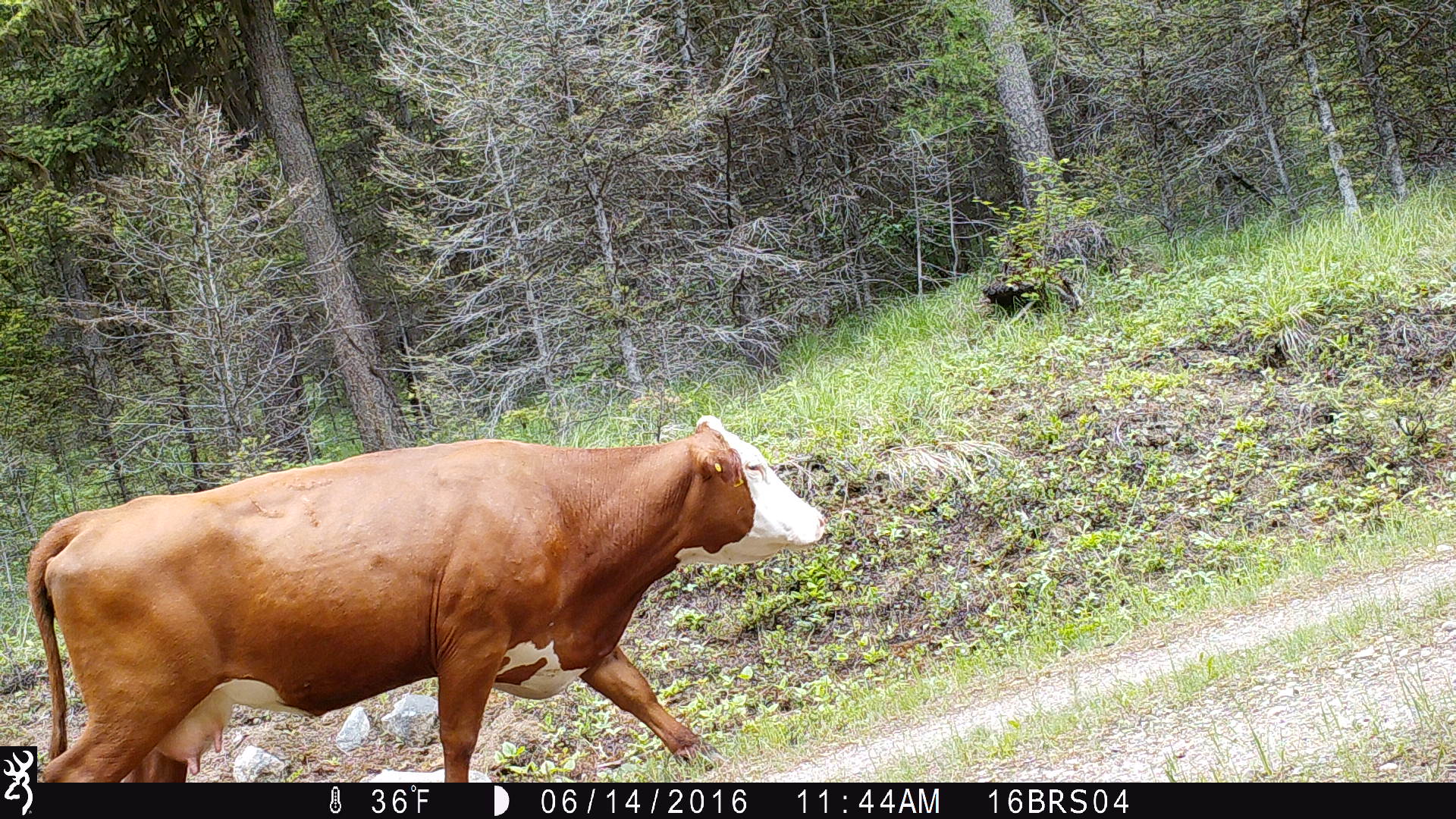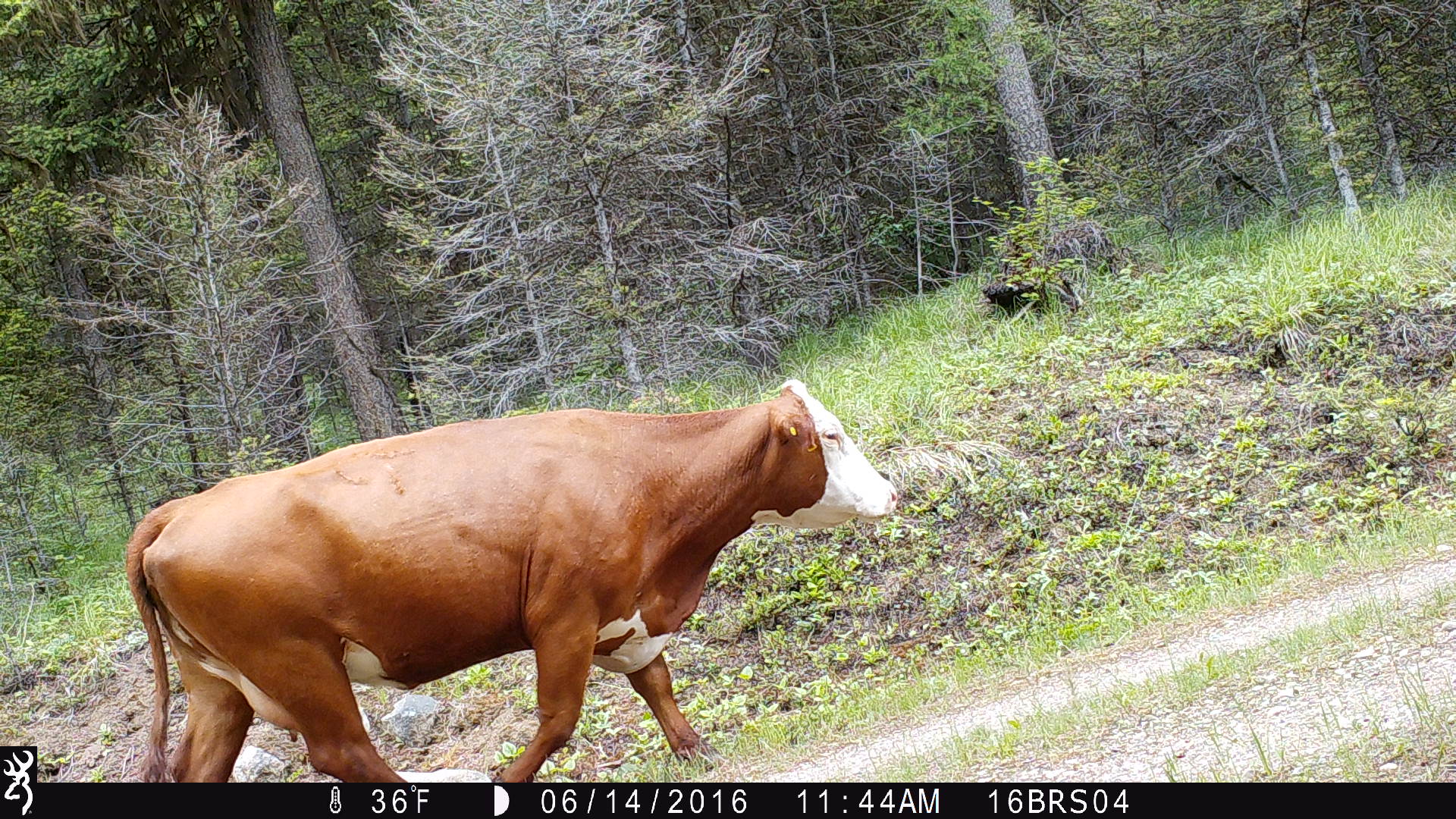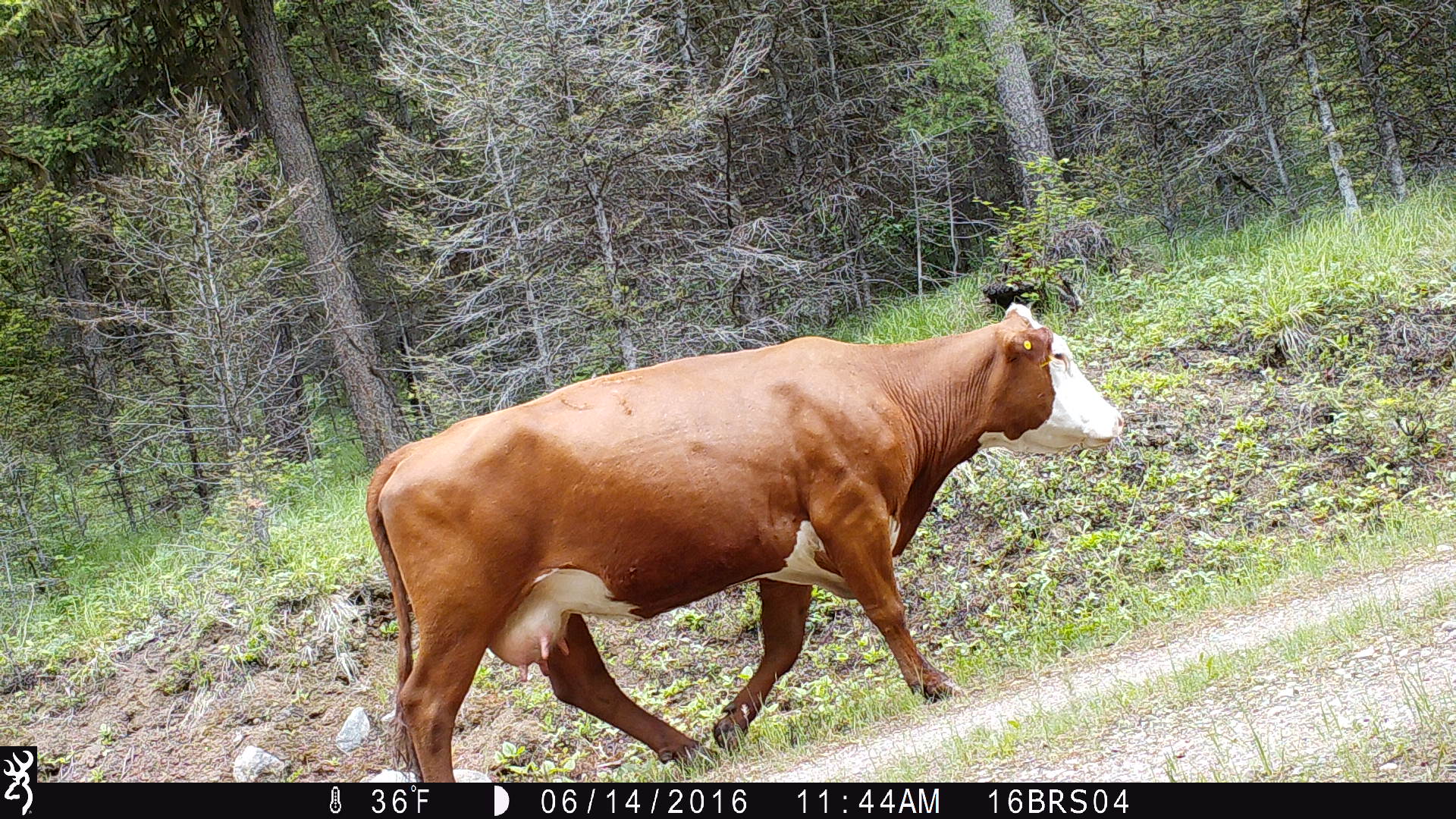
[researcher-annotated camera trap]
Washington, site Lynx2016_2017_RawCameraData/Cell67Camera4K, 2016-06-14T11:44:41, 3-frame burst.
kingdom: Animalia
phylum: Chordata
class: Mammalia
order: Artiodactyla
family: Bovidae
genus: Bos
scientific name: Bos taurus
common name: domestic cattle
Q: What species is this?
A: Domestic cattle (Bos taurus).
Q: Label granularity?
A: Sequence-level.